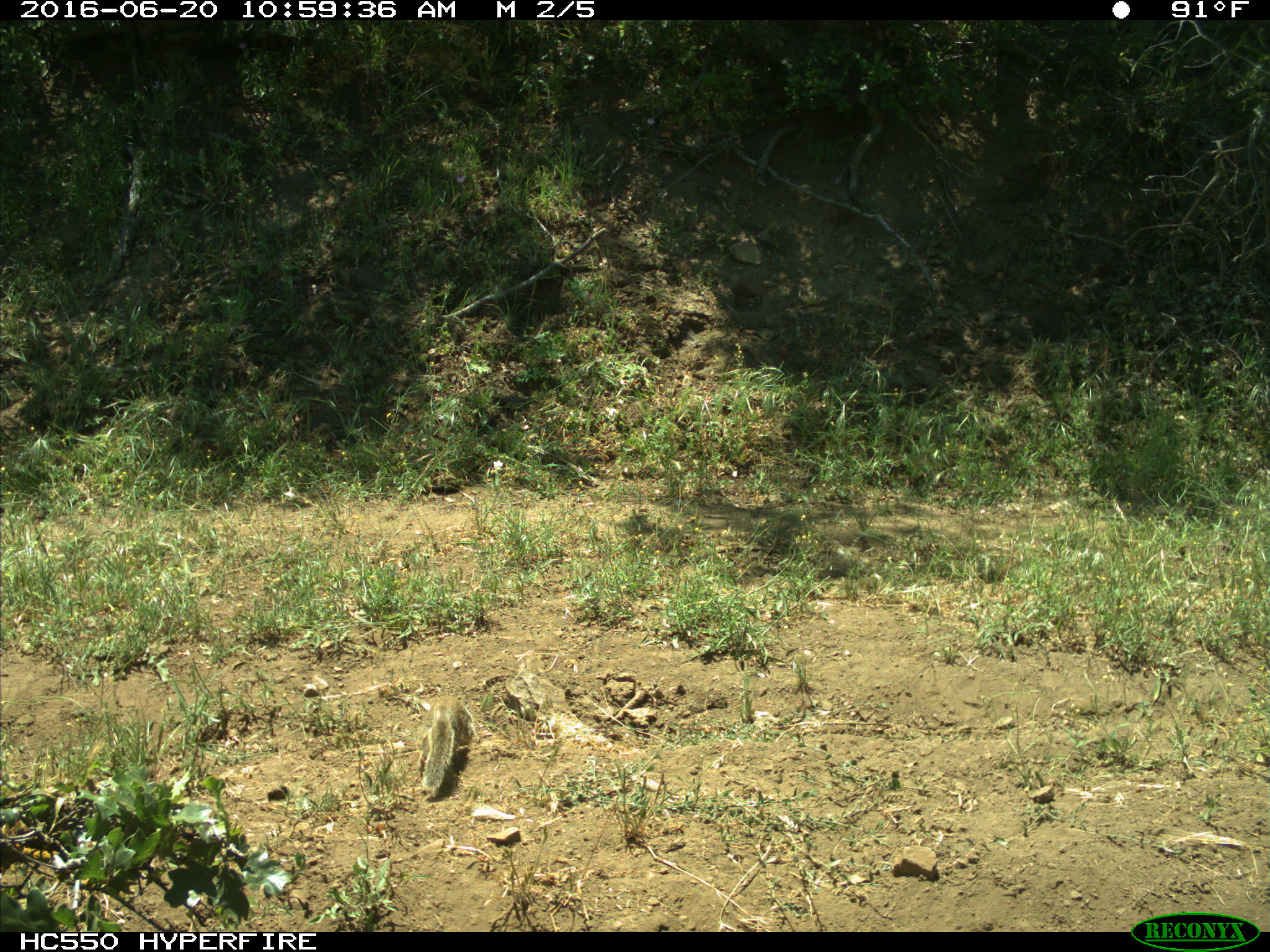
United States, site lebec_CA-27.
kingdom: Animalia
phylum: Chordata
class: Mammalia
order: Rodentia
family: Sciuridae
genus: Otospermophilus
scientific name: Otospermophilus beecheyi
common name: california ground squirrel